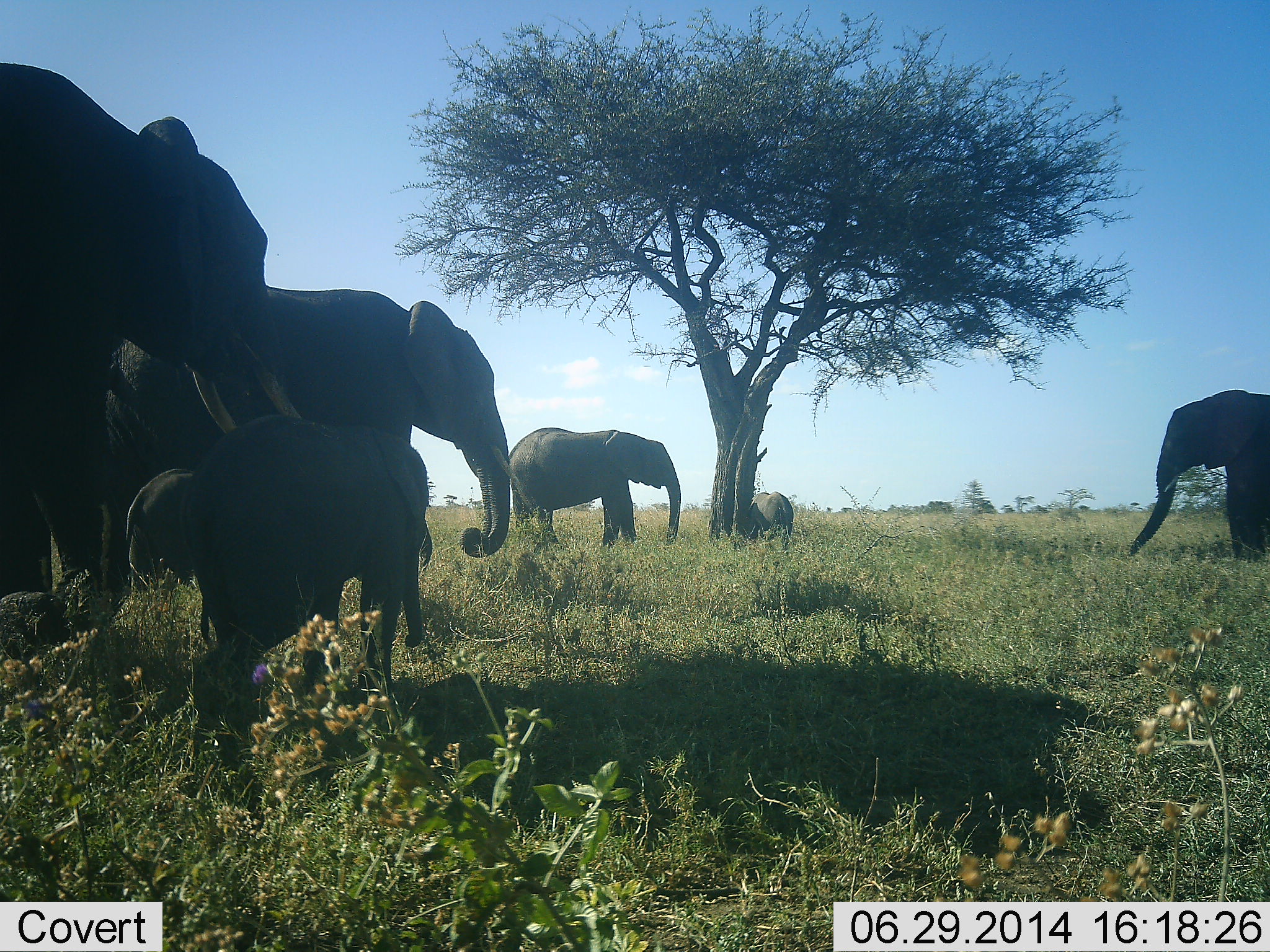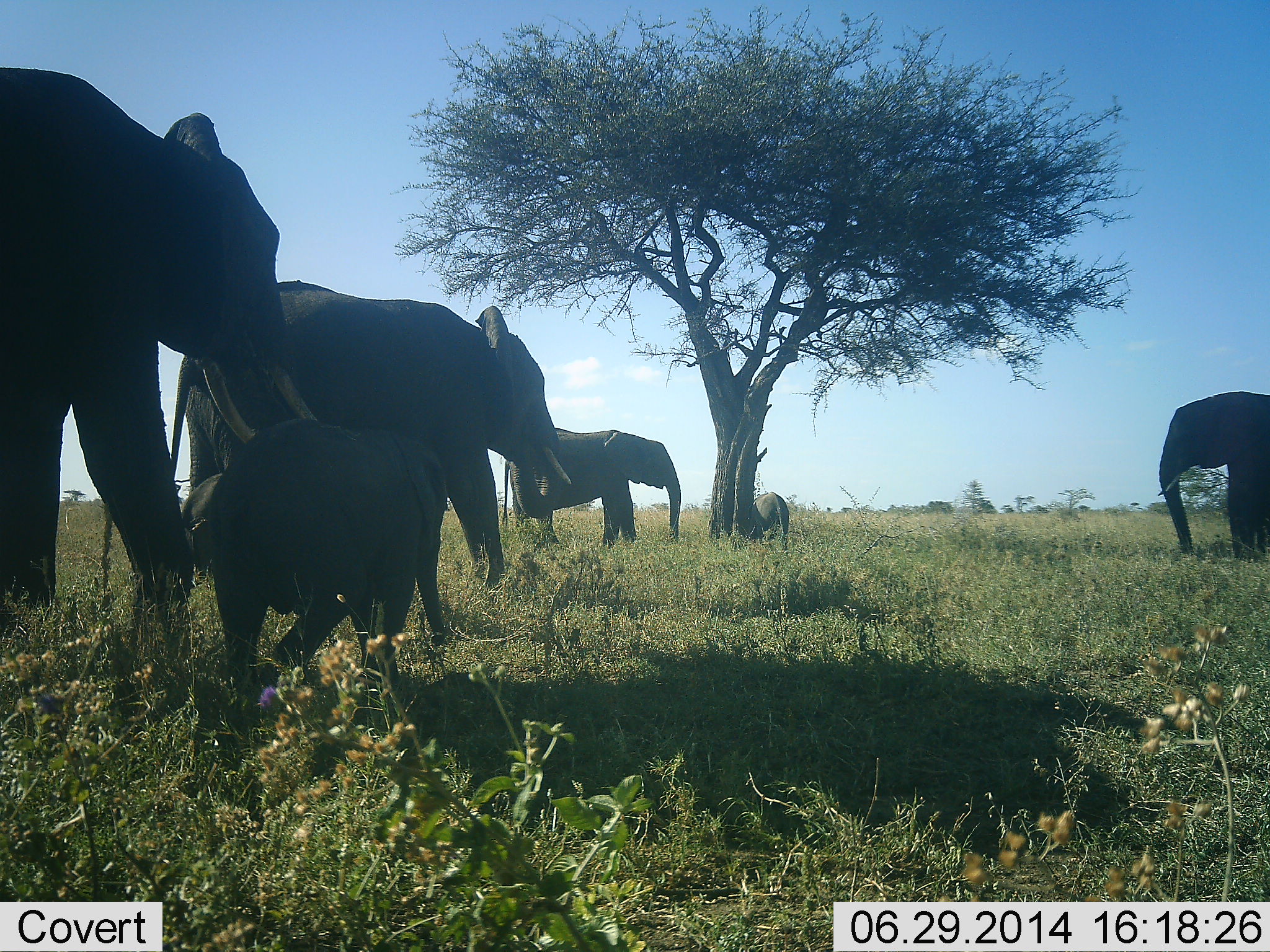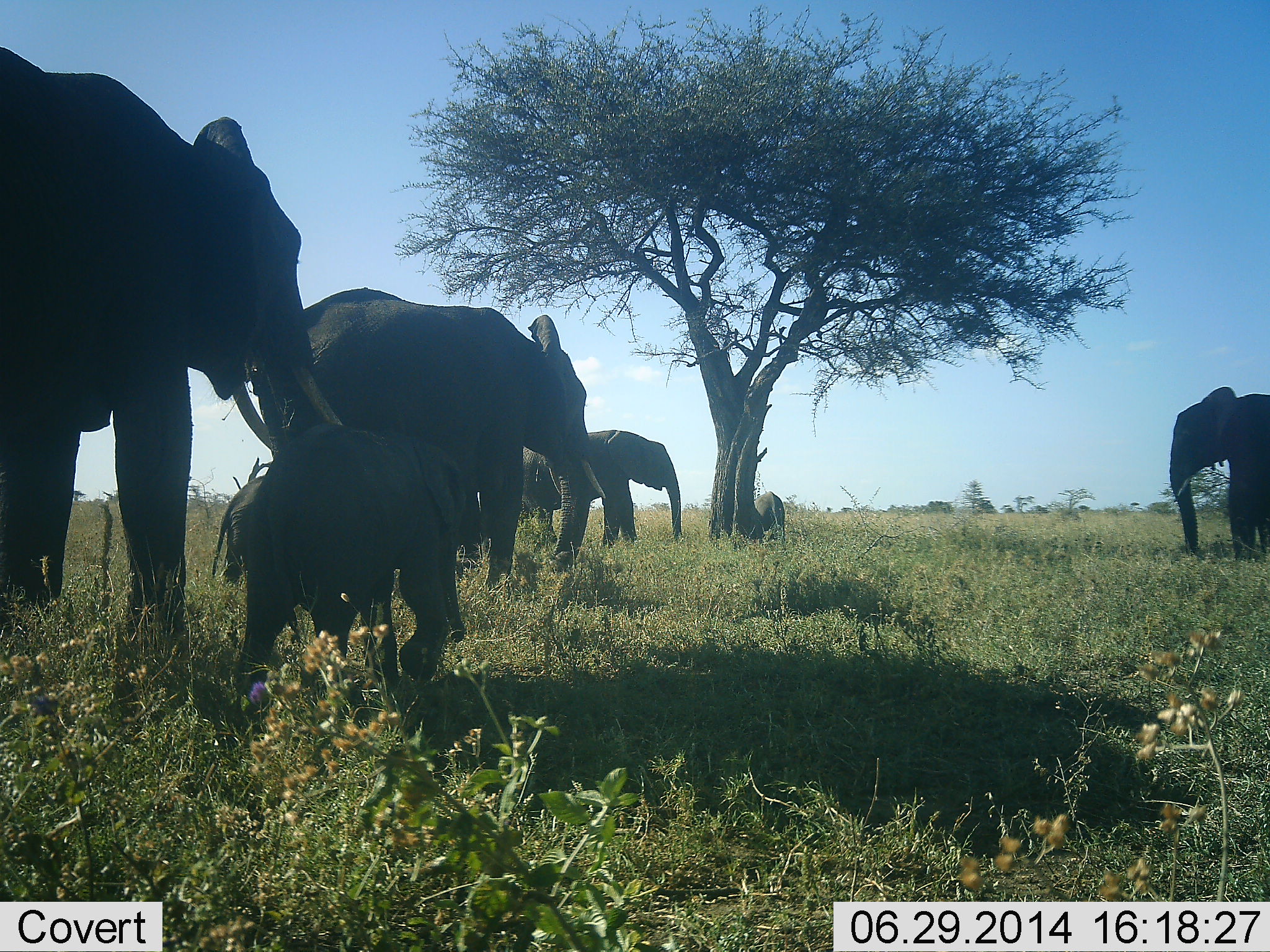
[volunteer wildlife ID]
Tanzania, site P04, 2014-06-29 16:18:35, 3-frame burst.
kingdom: Animalia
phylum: Chordata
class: Mammalia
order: Proboscidea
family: Elephantidae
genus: Loxodonta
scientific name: Loxodonta africana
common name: african bush elephant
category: elephant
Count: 6.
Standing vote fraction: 80%.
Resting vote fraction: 0%.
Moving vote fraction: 80%.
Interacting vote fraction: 10%.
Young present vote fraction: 80%.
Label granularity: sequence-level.